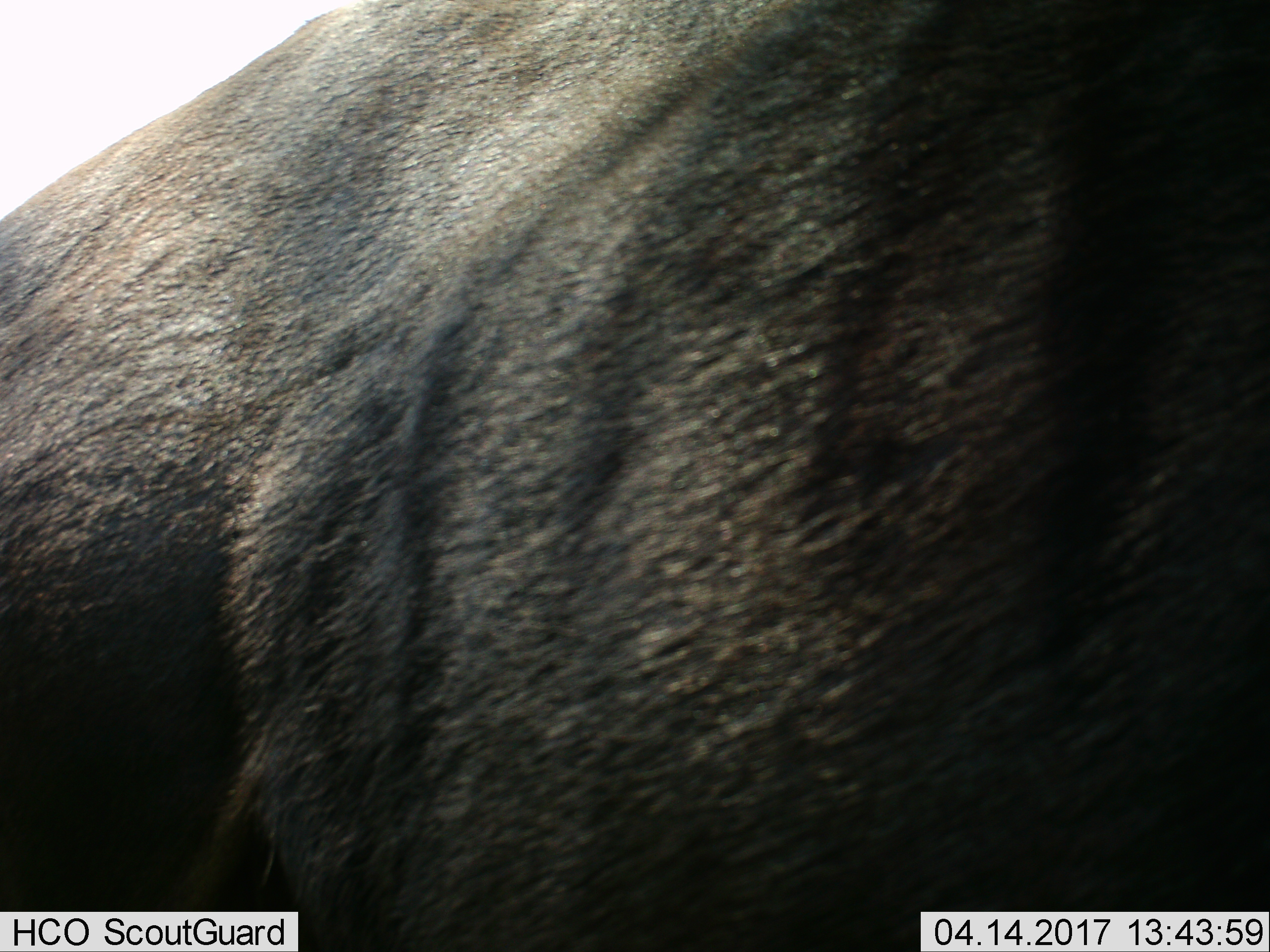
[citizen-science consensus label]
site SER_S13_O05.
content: unidentified animal